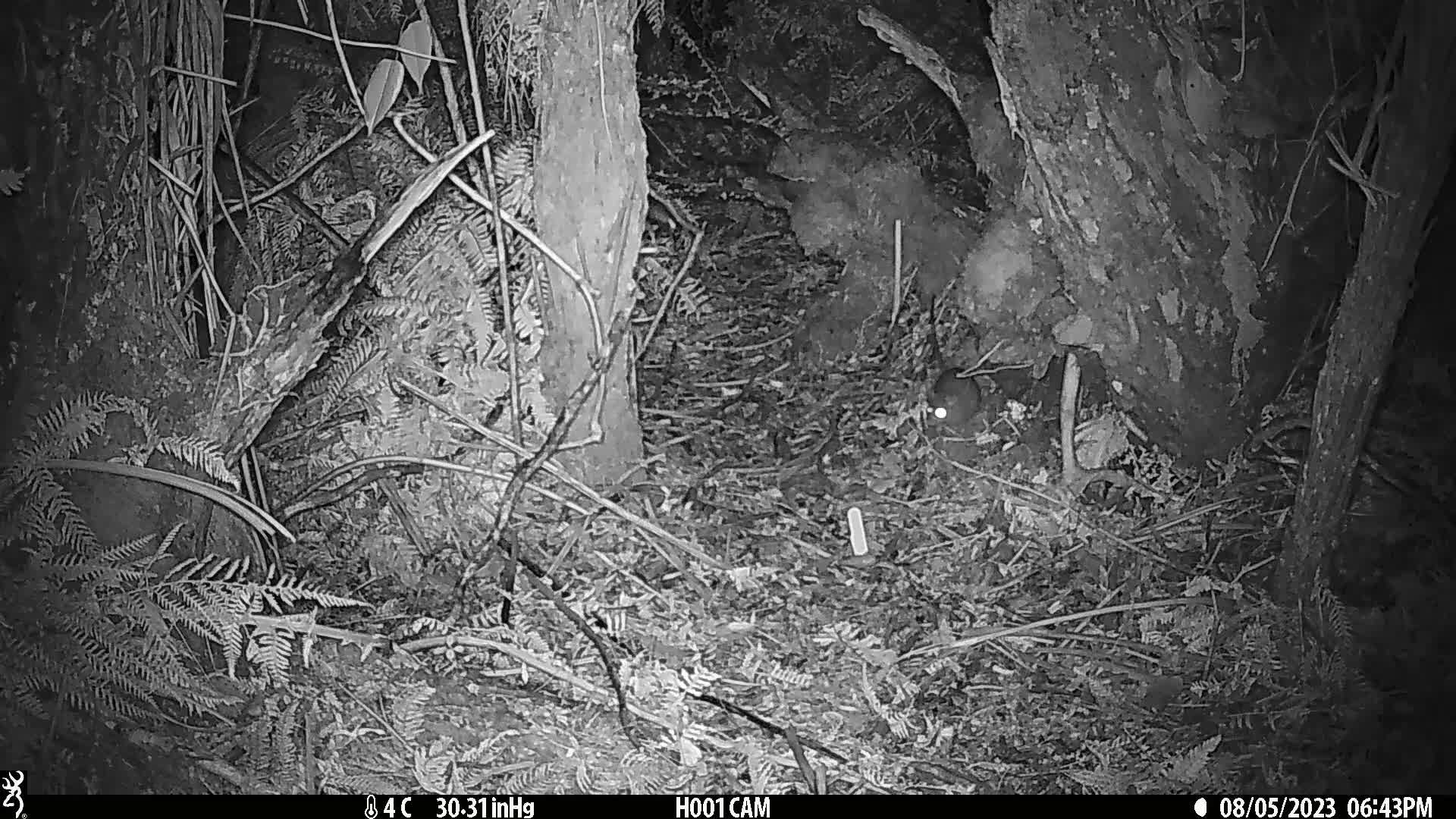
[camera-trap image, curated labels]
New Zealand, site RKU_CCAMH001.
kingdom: Animalia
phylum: Chordata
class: Mammalia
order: Rodentia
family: Muridae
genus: Rattus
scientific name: Rattus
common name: rat